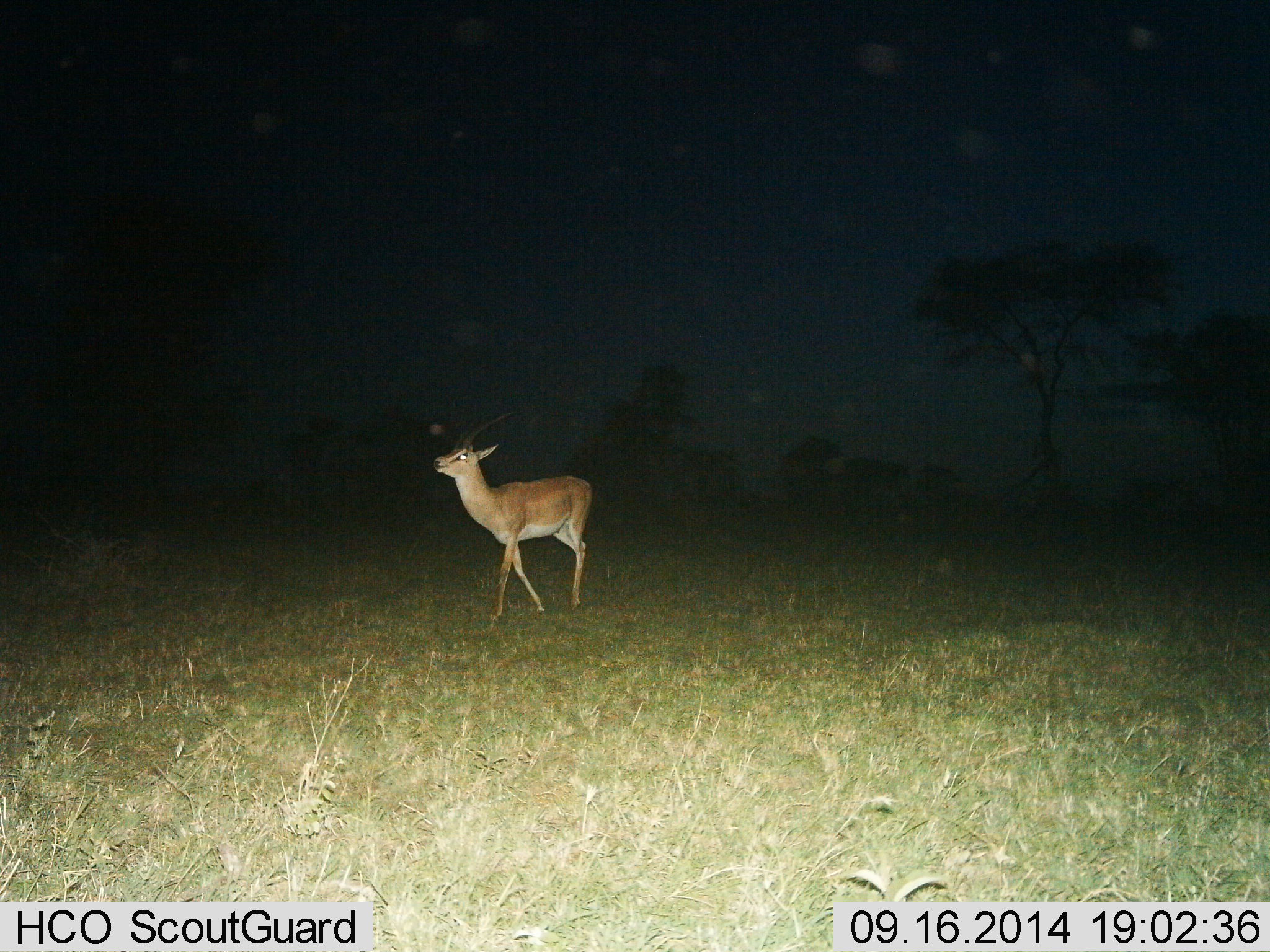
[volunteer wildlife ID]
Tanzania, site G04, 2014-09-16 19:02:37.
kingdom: Animalia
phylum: Chordata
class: Mammalia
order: Artiodactyla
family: Bovidae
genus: Nanger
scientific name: Nanger granti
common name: grant's gazelle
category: gazellegrants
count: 1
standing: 30%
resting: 0%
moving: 70%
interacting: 0%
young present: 0%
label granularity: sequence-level